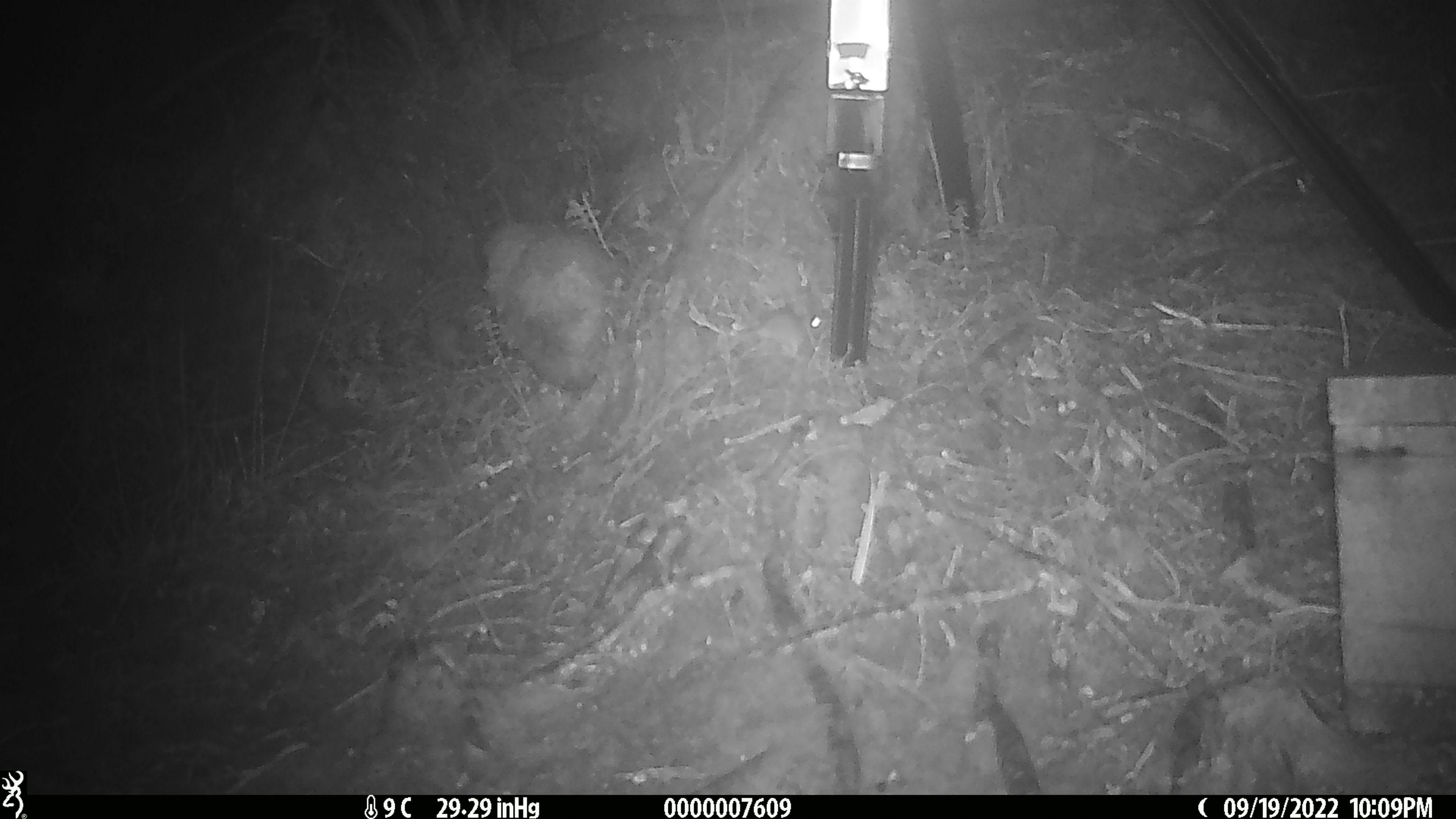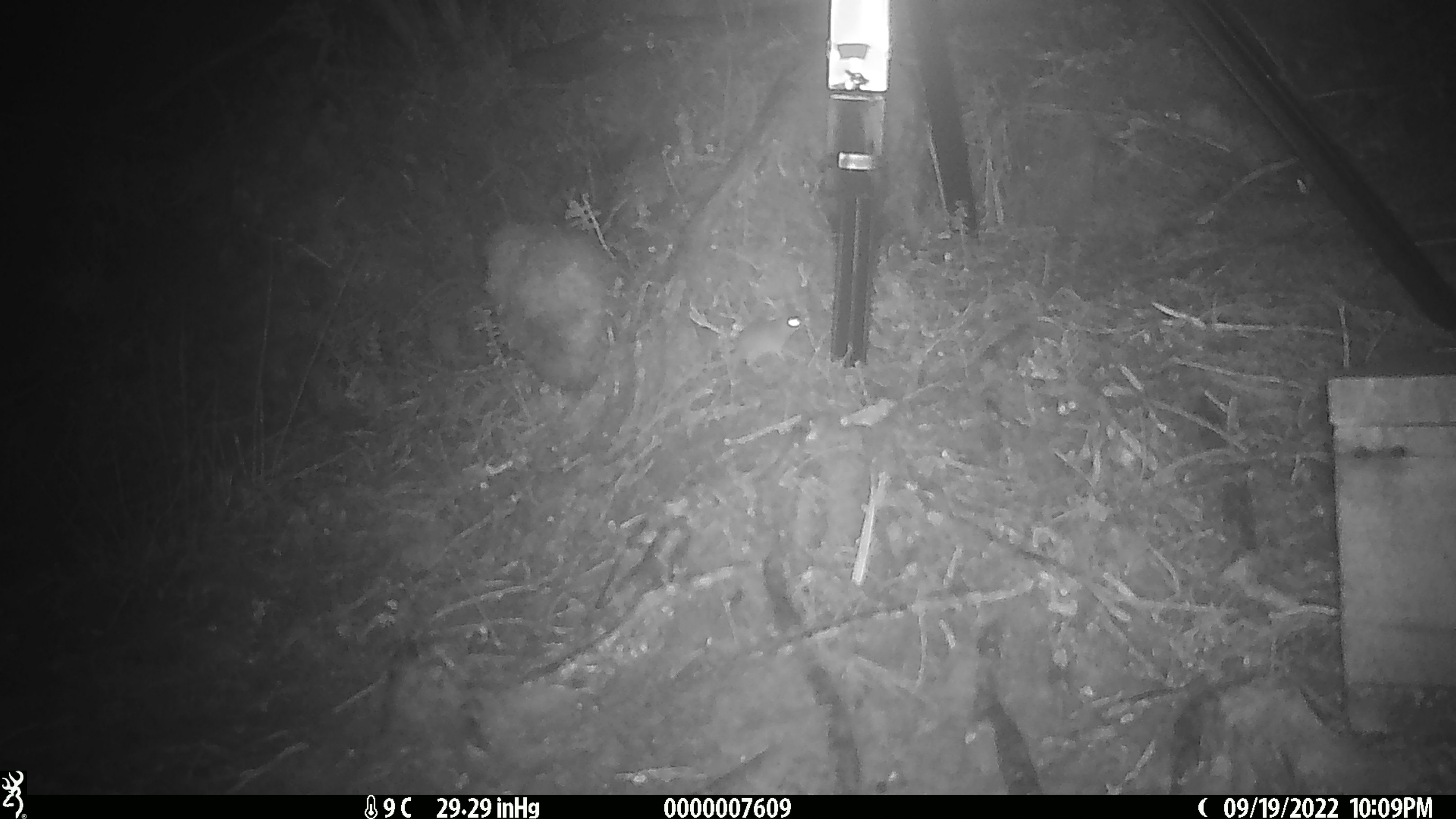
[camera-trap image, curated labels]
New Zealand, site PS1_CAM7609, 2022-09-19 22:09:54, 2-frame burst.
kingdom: Animalia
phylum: Chordata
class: Mammalia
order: Rodentia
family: Muridae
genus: Mus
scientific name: Mus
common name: mouse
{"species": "mouse (Mus)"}